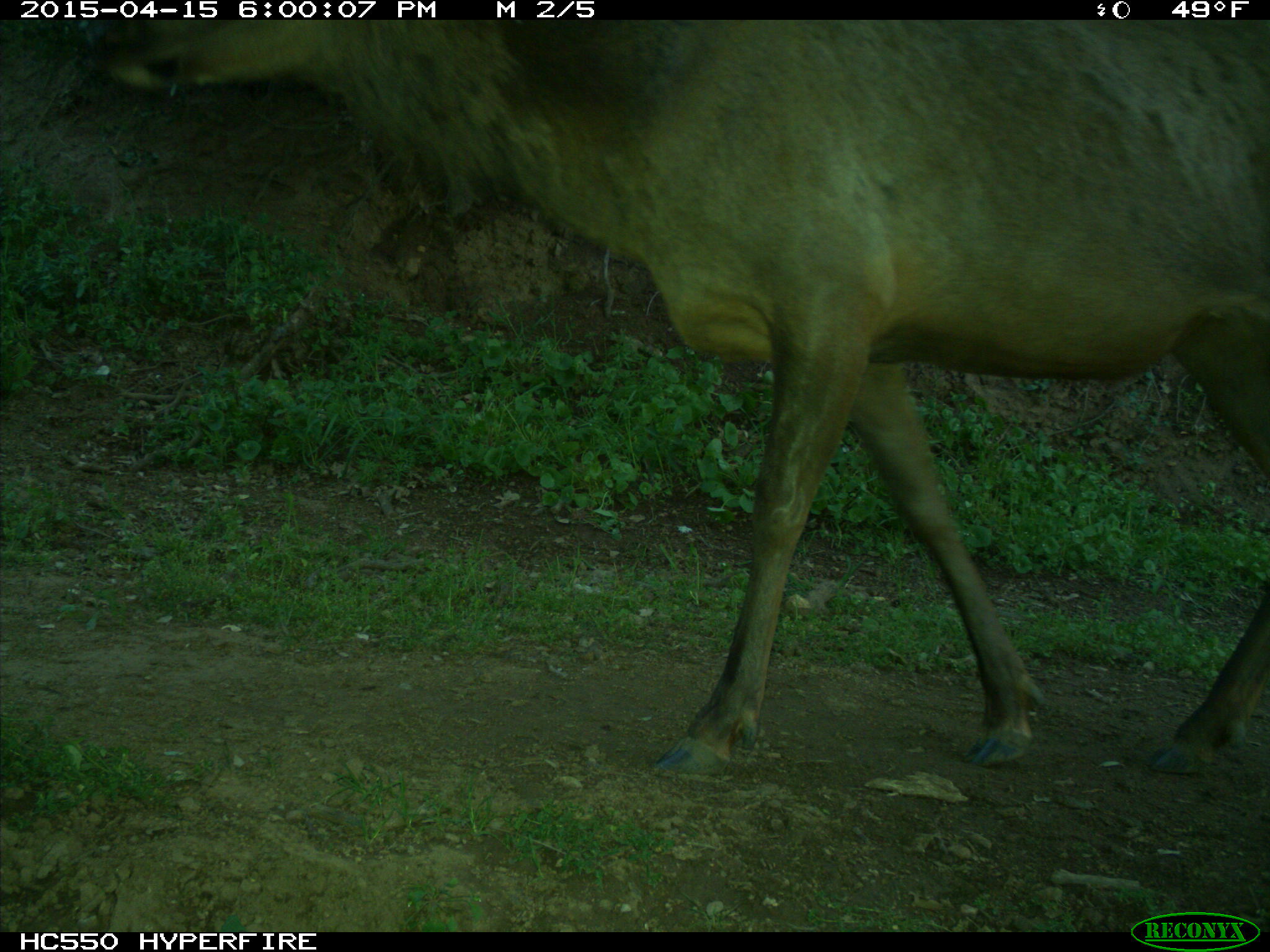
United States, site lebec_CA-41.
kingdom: Animalia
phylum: Chordata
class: Mammalia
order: Artiodactyla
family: Cervidae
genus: Cervus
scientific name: Cervus canadensis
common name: elk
Cervus canadensis (elk).